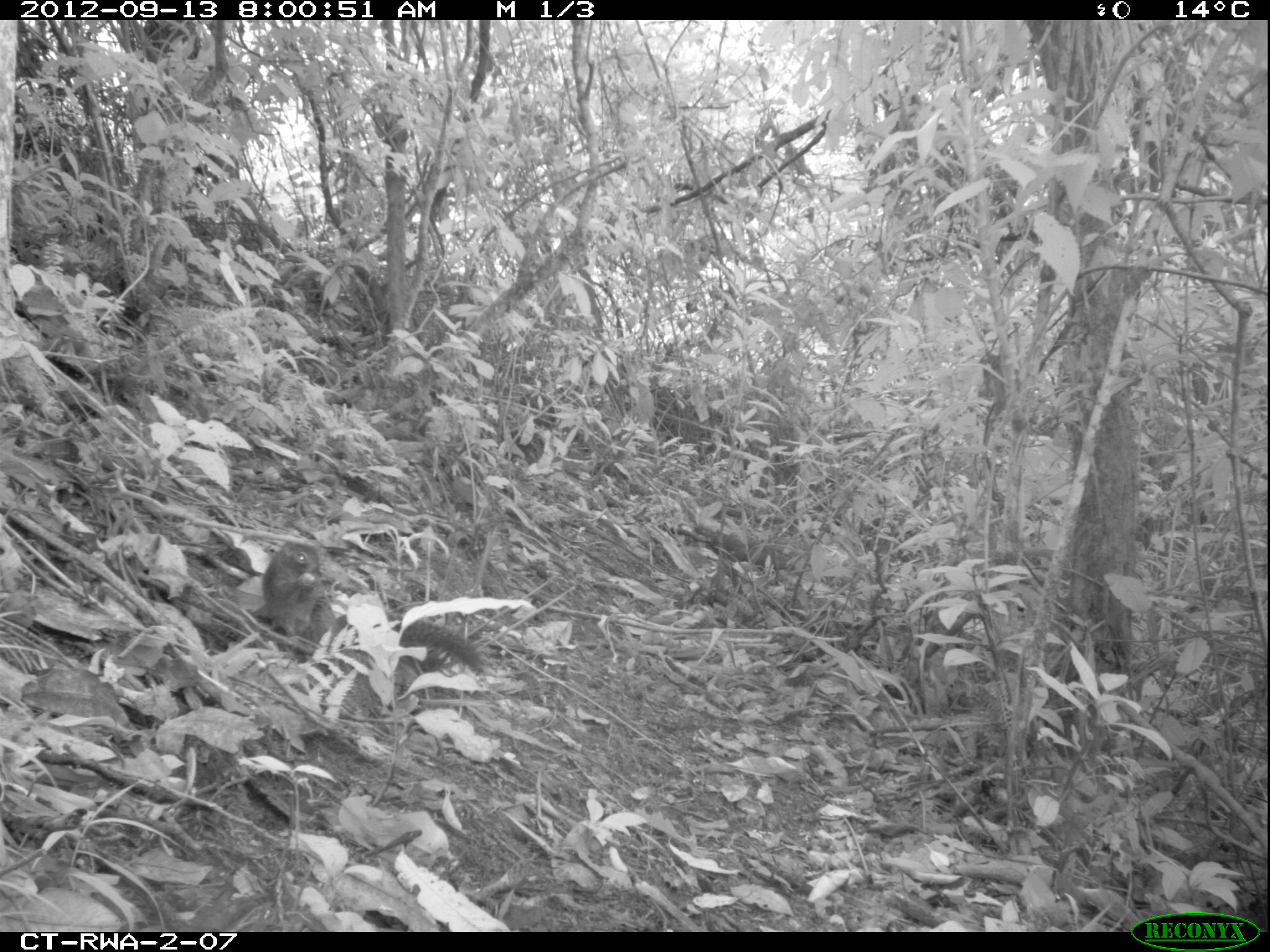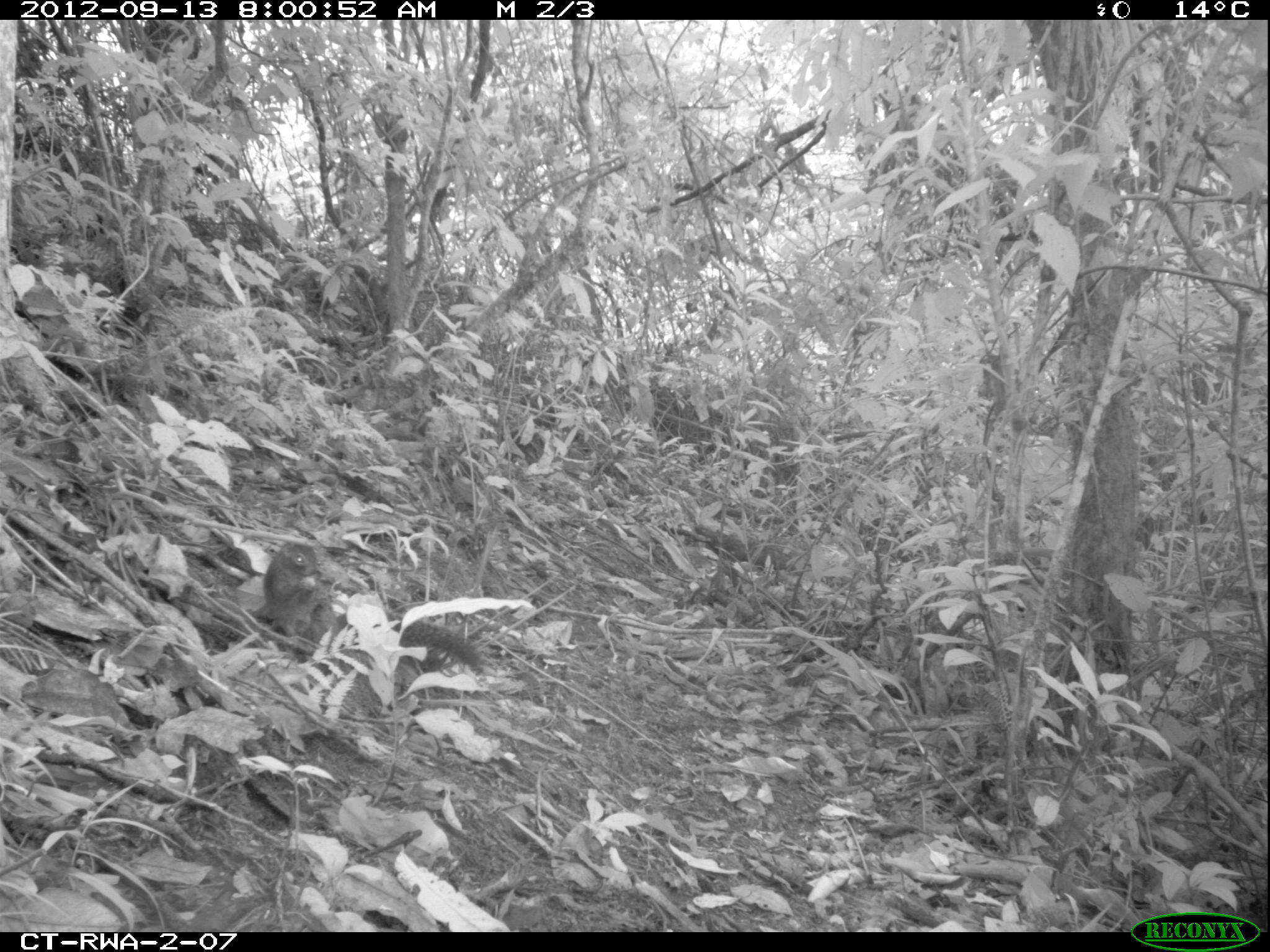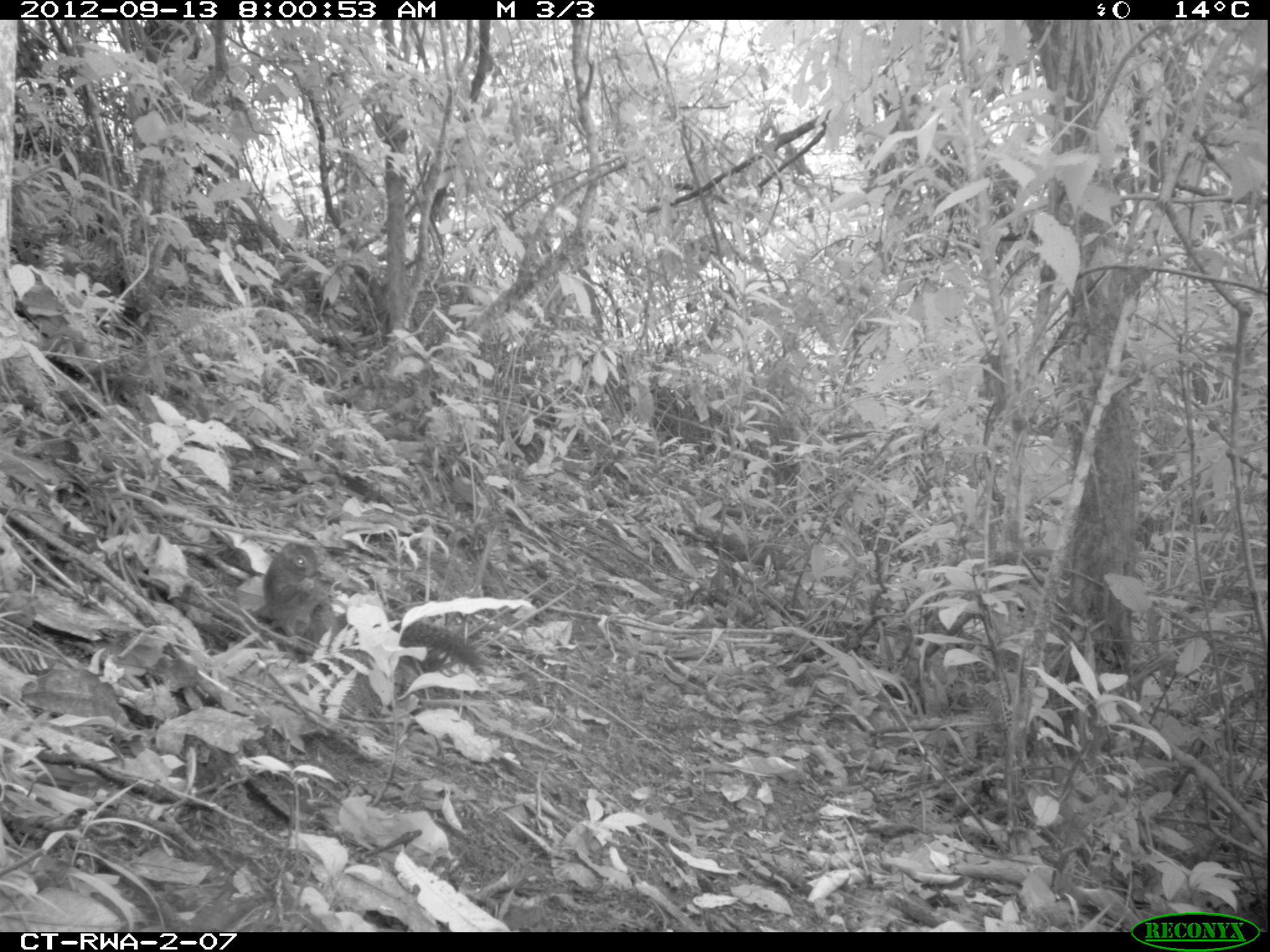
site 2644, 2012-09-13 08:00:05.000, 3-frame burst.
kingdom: Animalia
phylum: Chordata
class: Mammalia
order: Rodentia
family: Sciuridae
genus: Funisciurus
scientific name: Funisciurus carruthersi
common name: carruther's mountain squirrel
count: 1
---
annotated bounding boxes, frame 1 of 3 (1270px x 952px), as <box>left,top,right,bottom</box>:
funisciurus carruthersi: <box>262,540,486,675</box>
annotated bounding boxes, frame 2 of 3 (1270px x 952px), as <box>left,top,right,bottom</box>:
funisciurus carruthersi: <box>260,539,487,679</box>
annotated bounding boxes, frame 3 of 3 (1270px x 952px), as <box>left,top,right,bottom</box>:
funisciurus carruthersi: <box>249,542,484,675</box>